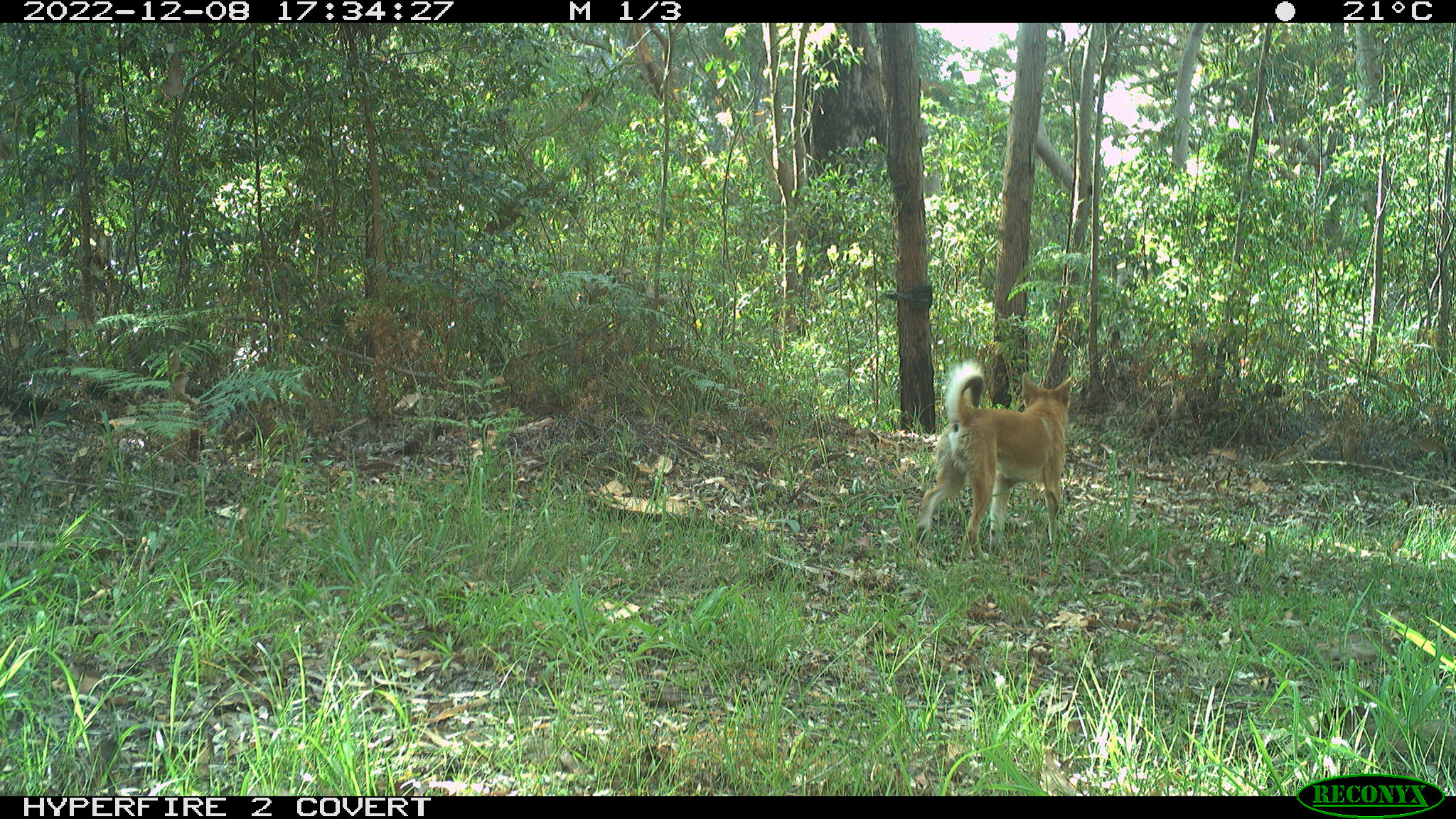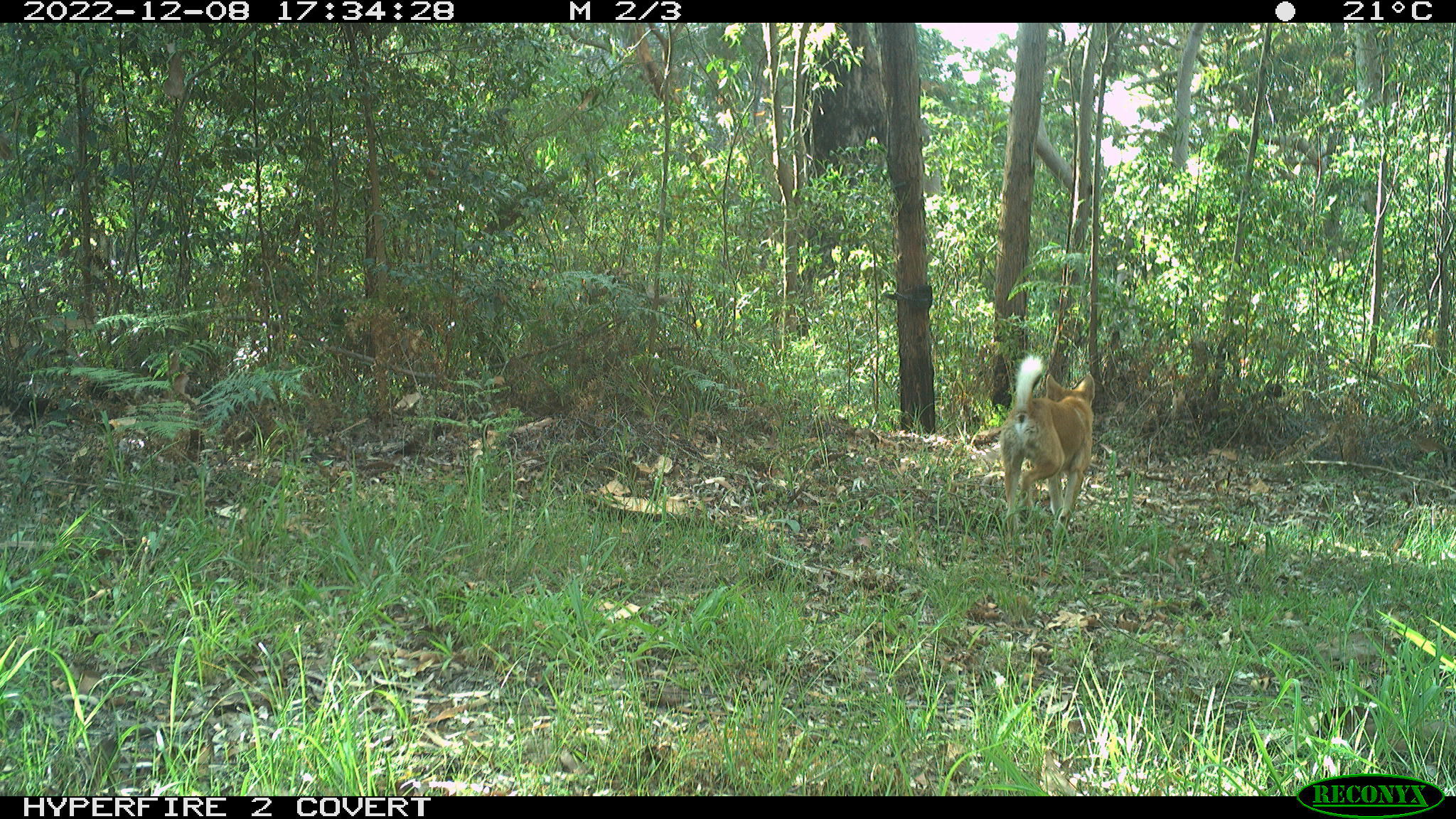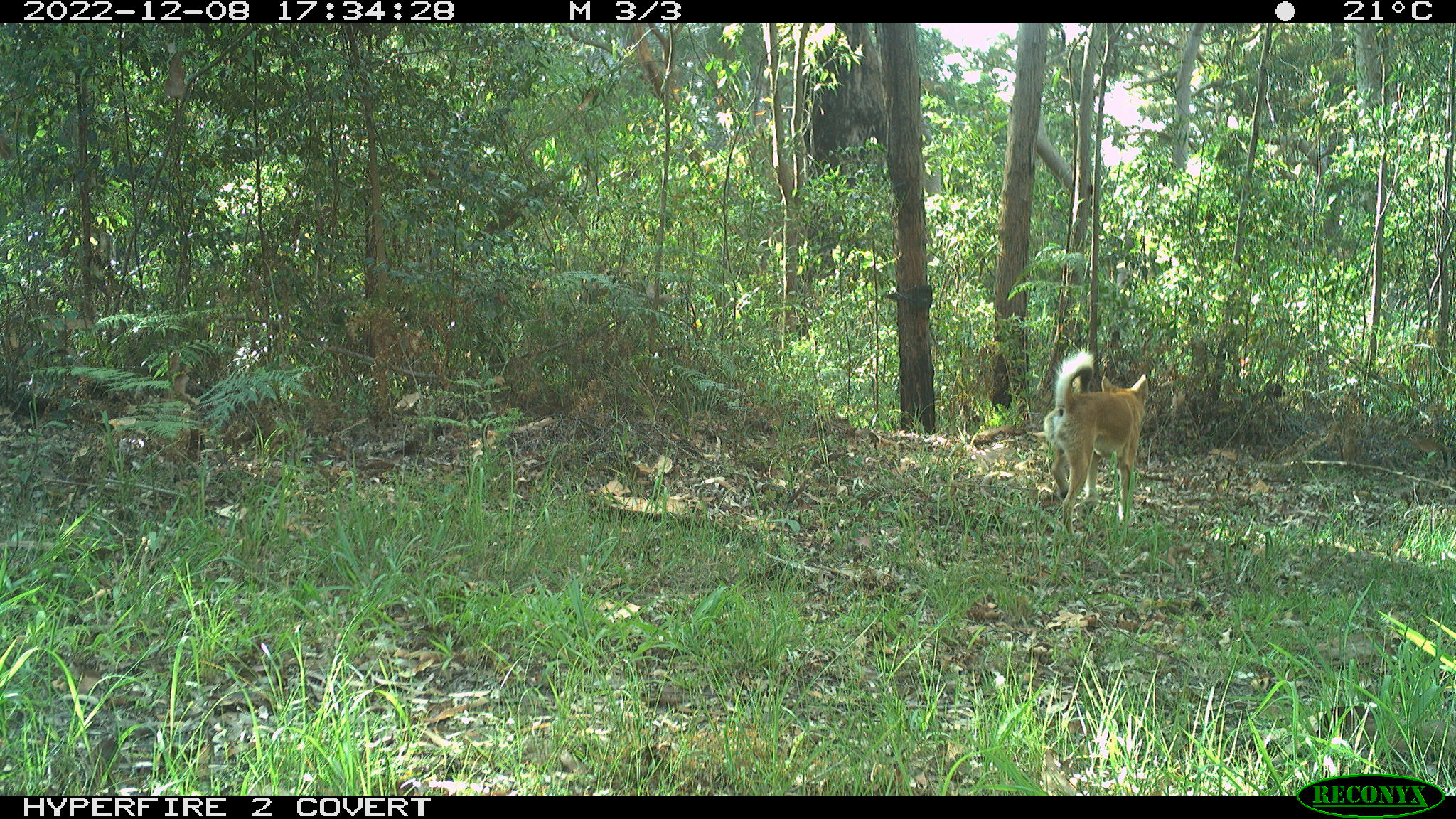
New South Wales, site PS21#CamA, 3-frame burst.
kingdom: Animalia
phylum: Chordata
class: Mammalia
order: Carnivora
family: Canidae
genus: Canis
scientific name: Canis familiaris dingo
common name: dingo